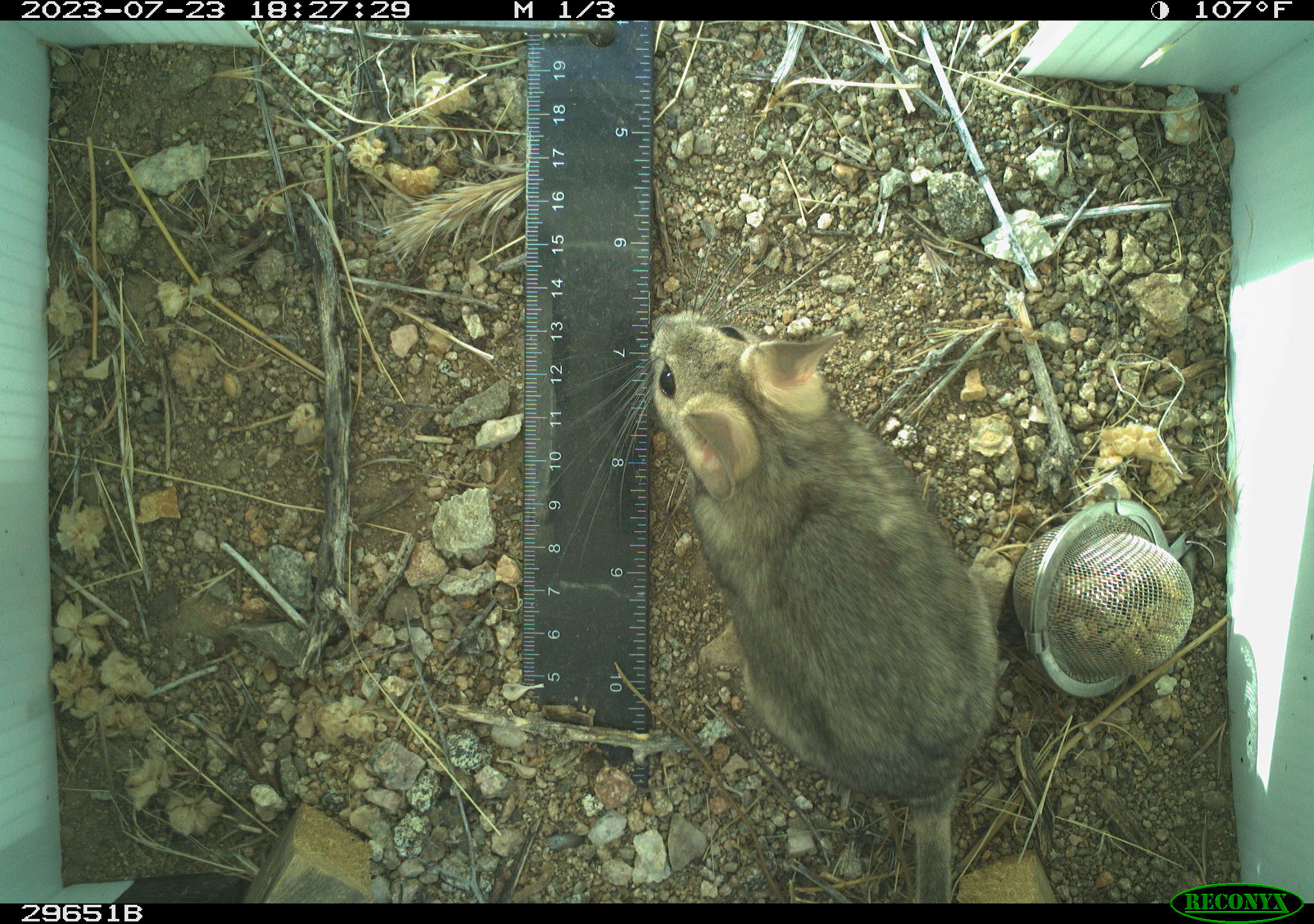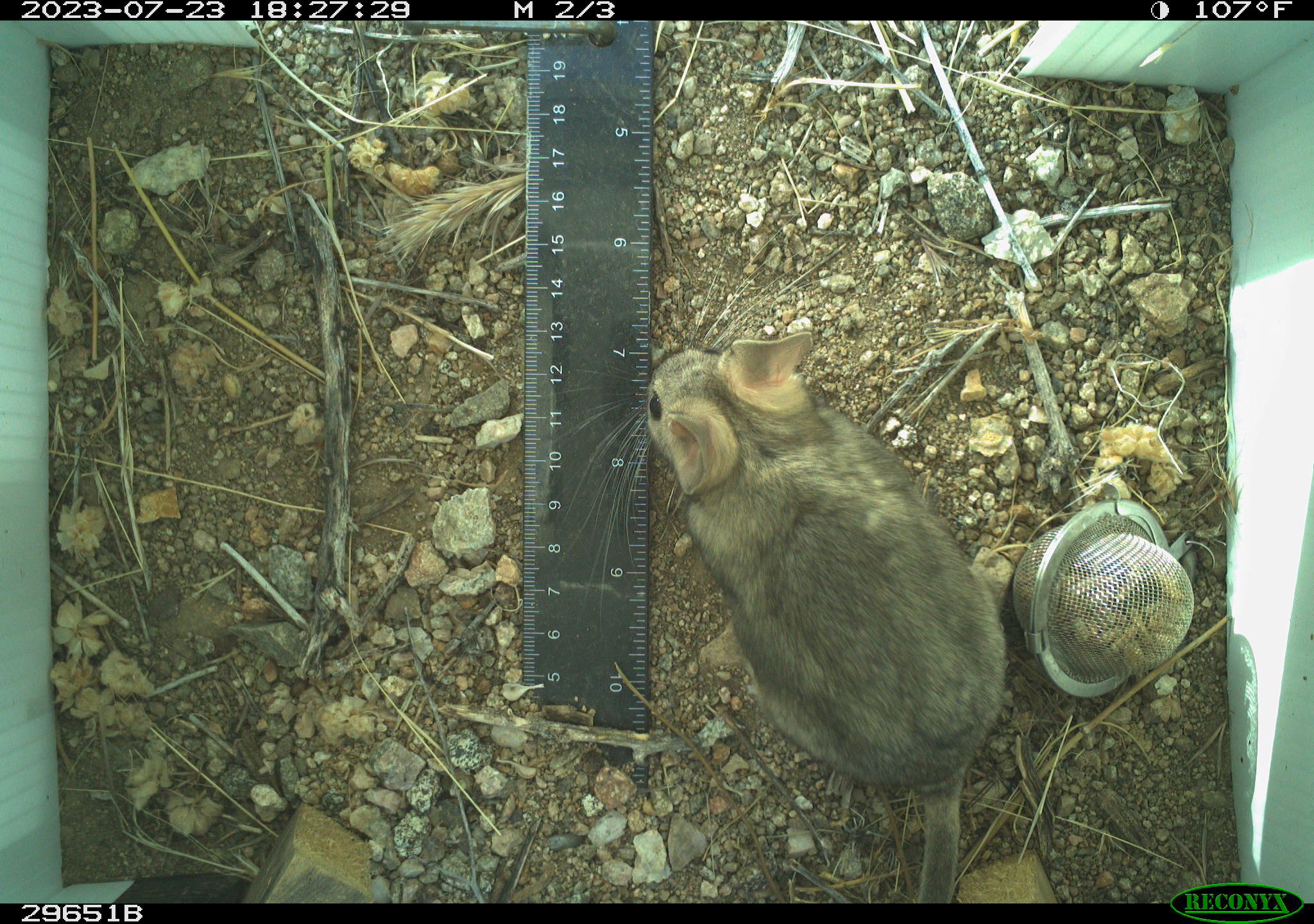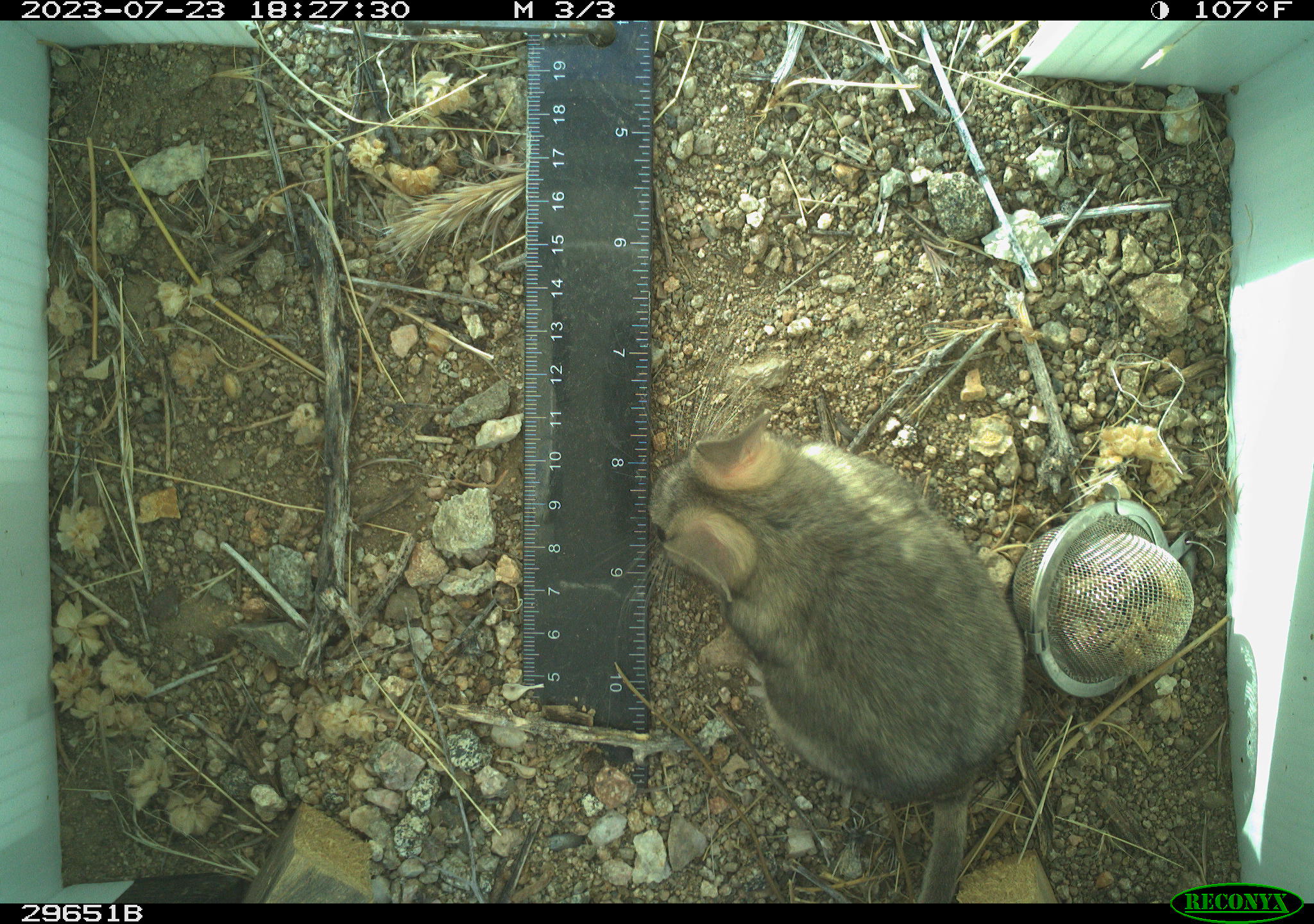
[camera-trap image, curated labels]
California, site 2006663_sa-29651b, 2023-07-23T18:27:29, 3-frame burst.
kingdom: Animalia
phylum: Chordata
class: Mammalia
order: Rodentia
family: Cricetidae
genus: Neotoma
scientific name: Neotoma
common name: pack rat or woodrat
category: neotoma species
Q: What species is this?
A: Neotoma species (pack rat or woodrat) (Neotoma).